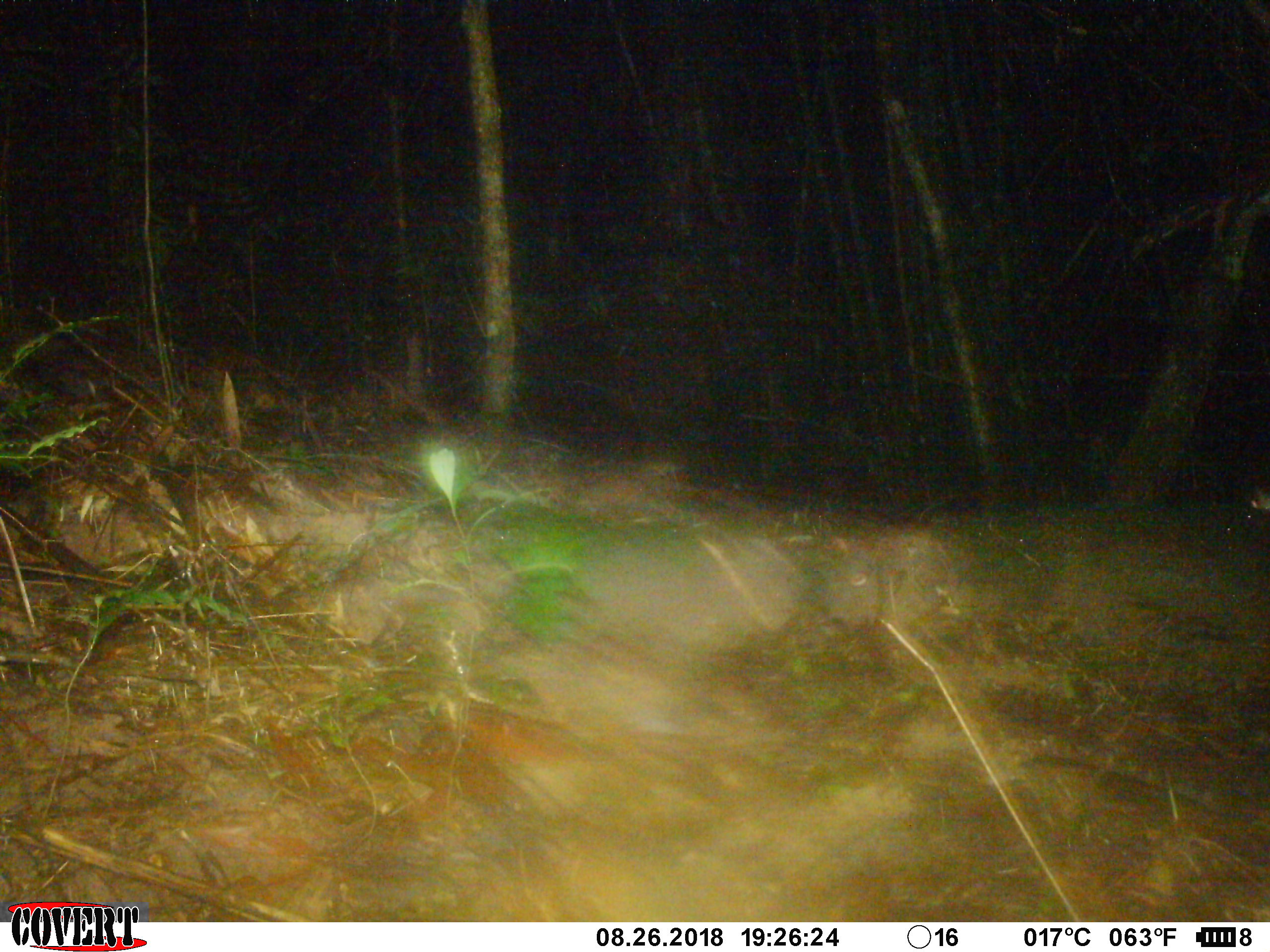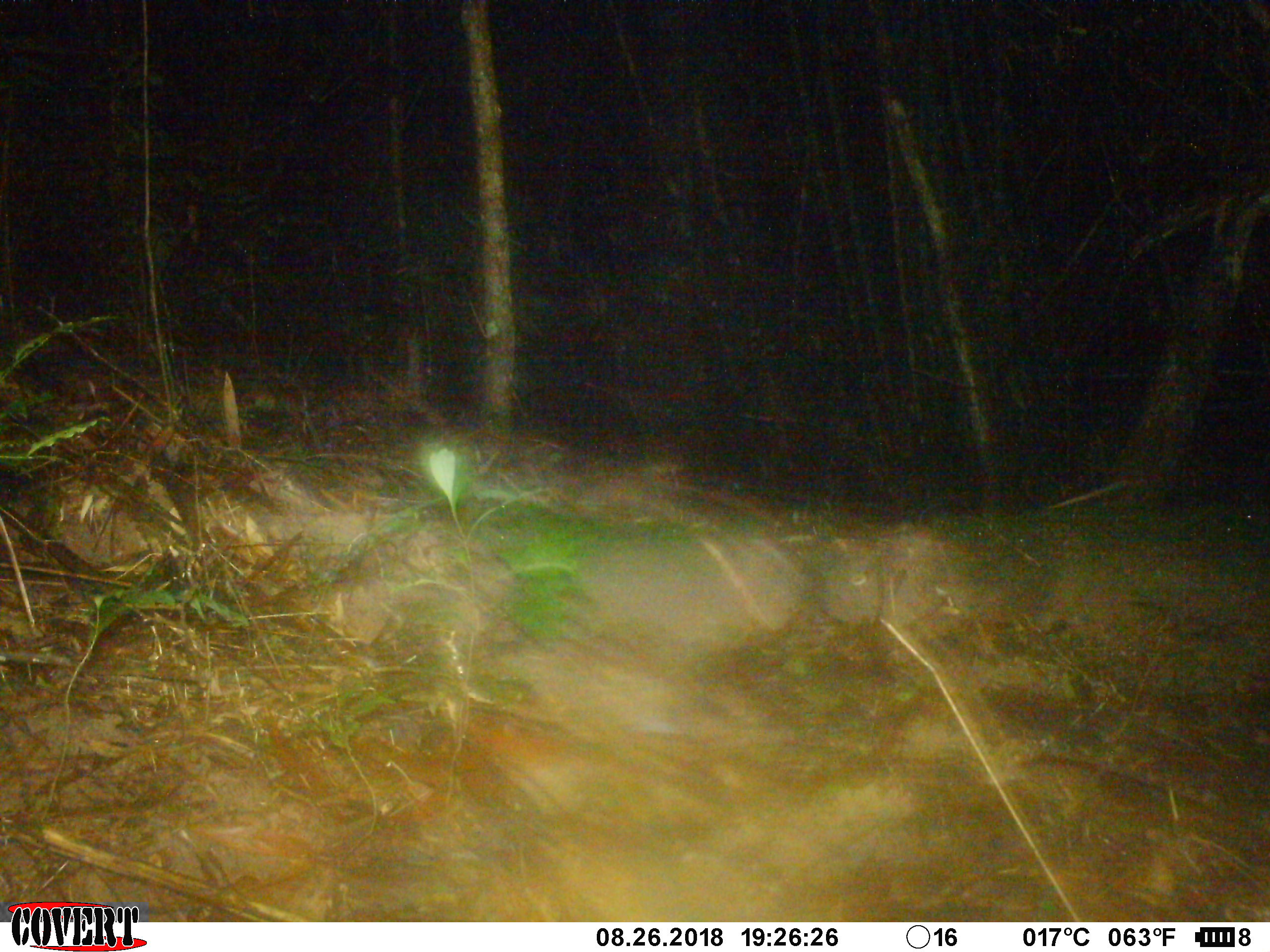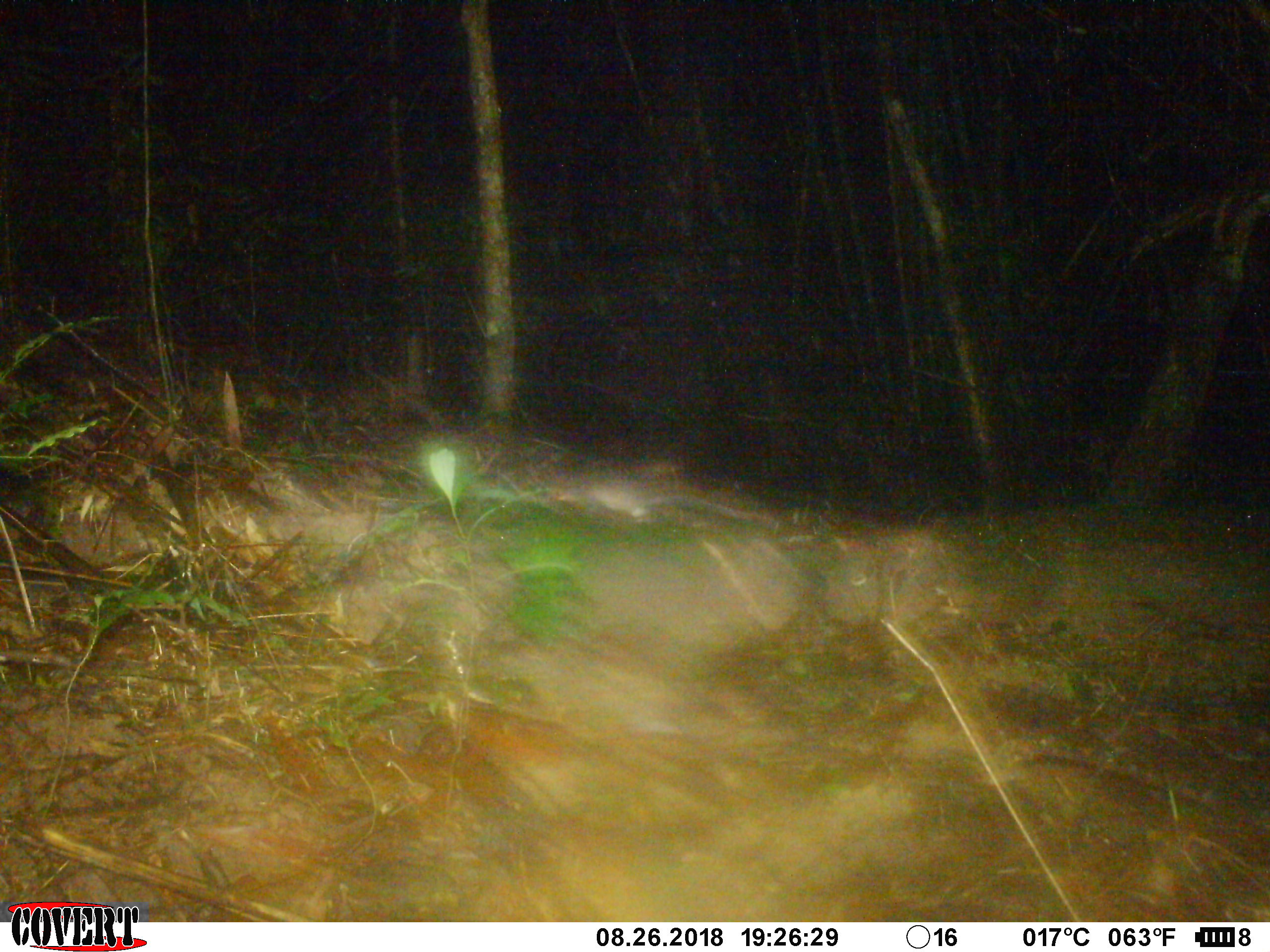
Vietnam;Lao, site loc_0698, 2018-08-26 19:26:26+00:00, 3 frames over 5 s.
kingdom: Animalia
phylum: Chordata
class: Mammalia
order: Rodentia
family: Muridae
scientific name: Muridae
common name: old-world mice and rats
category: unidentified murid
Unidentified murid (old-world mice and rats) (Muridae). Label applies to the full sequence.